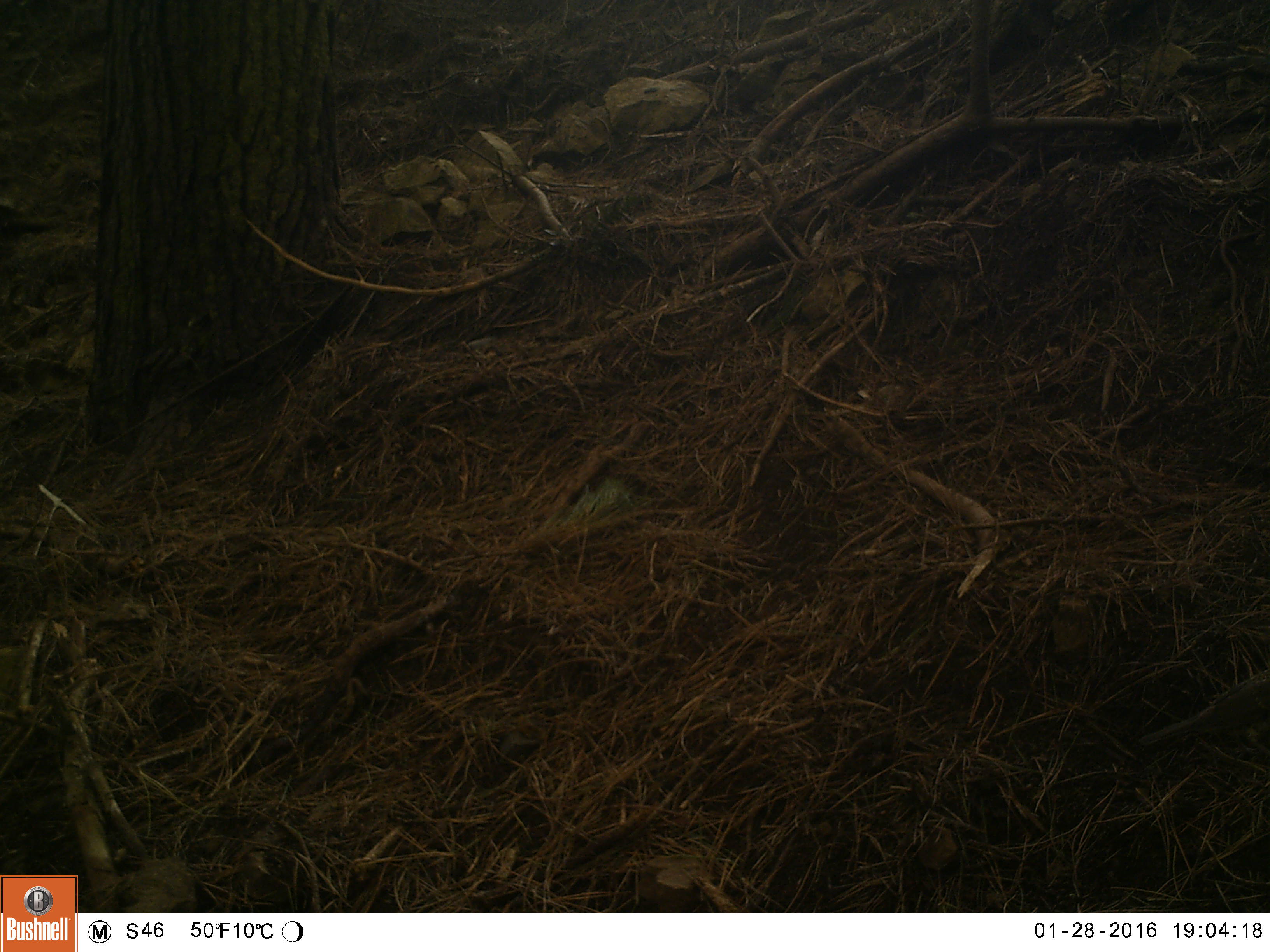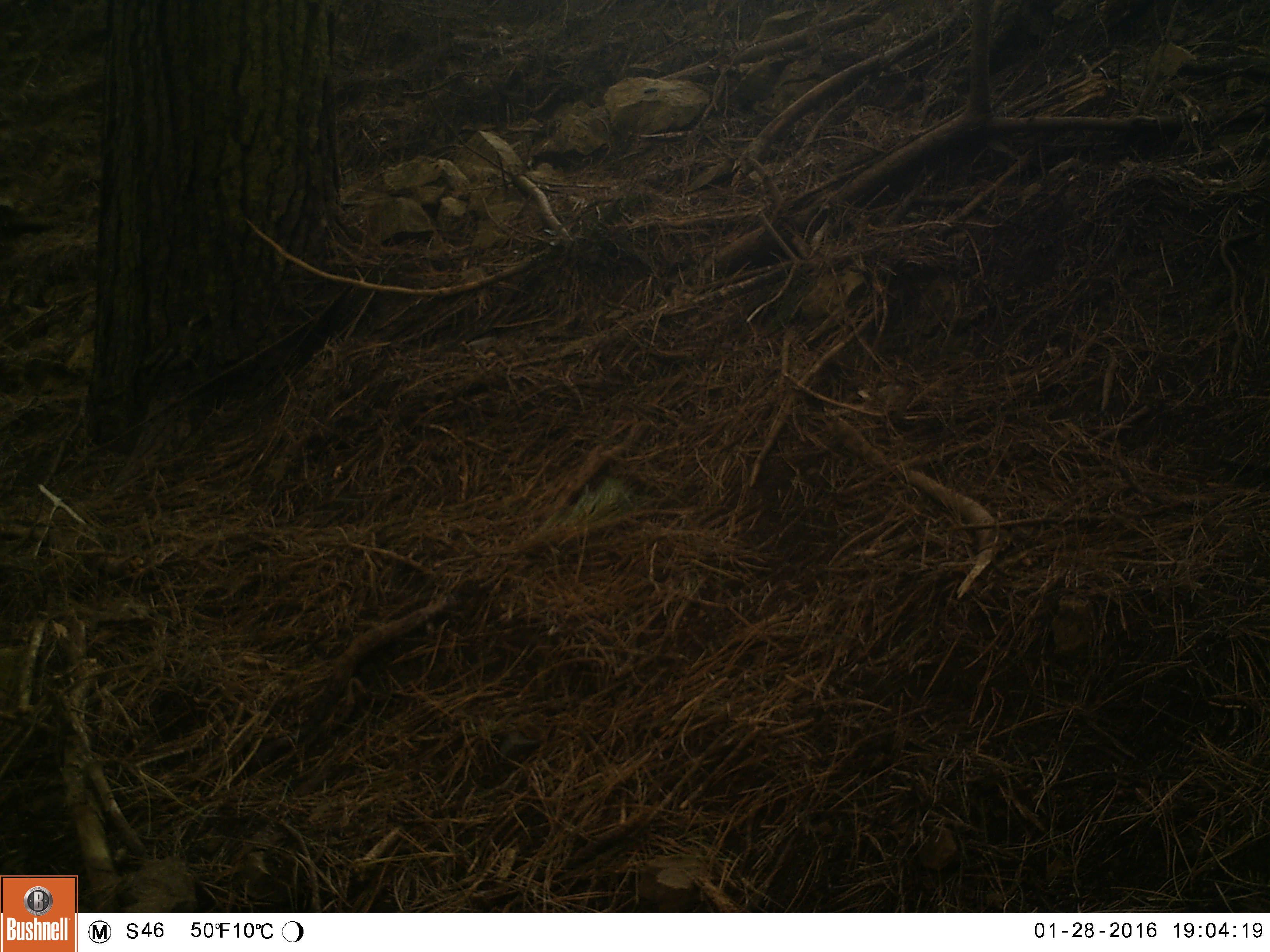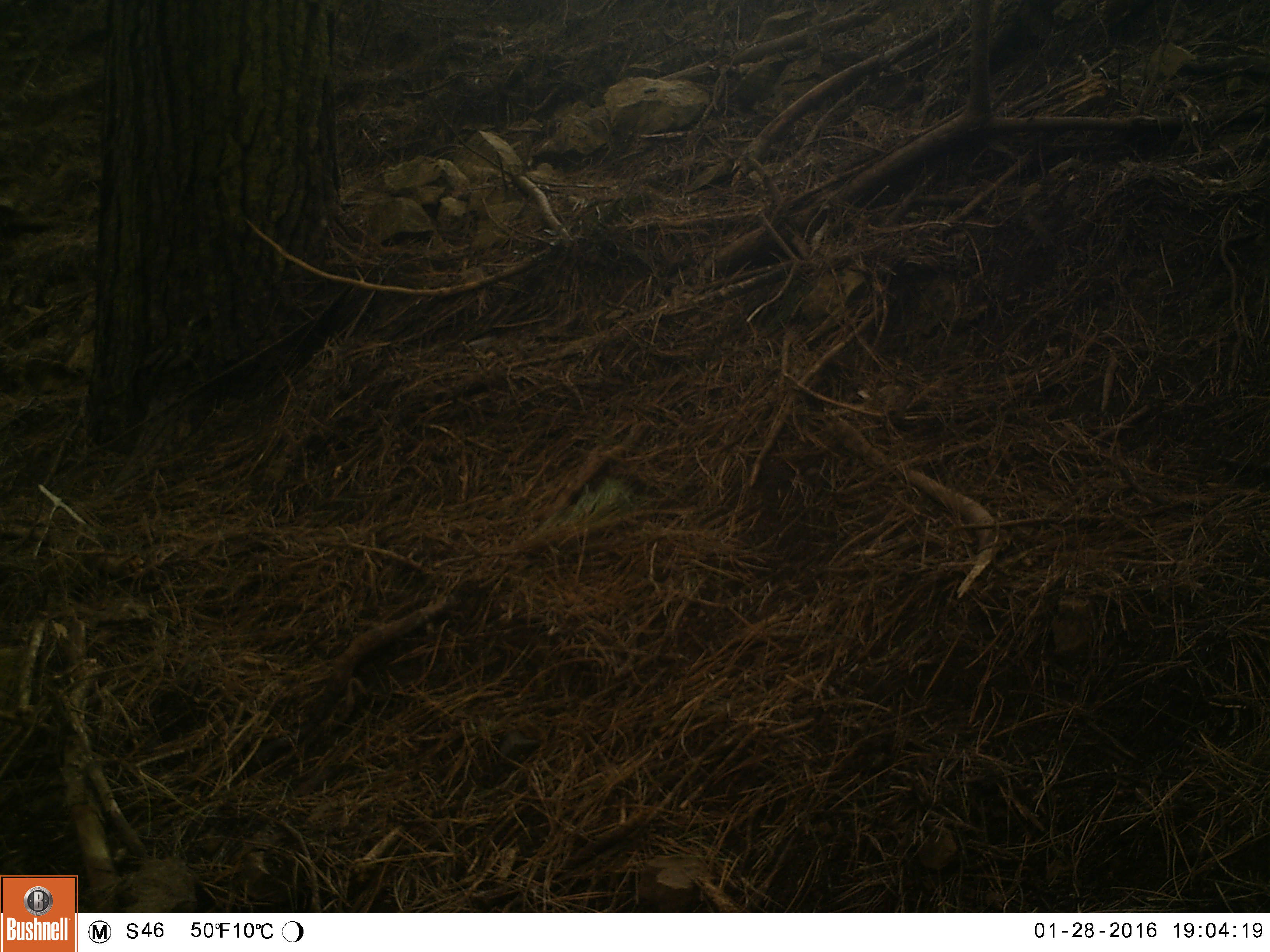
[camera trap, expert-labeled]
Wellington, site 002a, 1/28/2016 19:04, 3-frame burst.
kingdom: Animalia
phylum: Chordata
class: Aves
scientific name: Aves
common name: bird